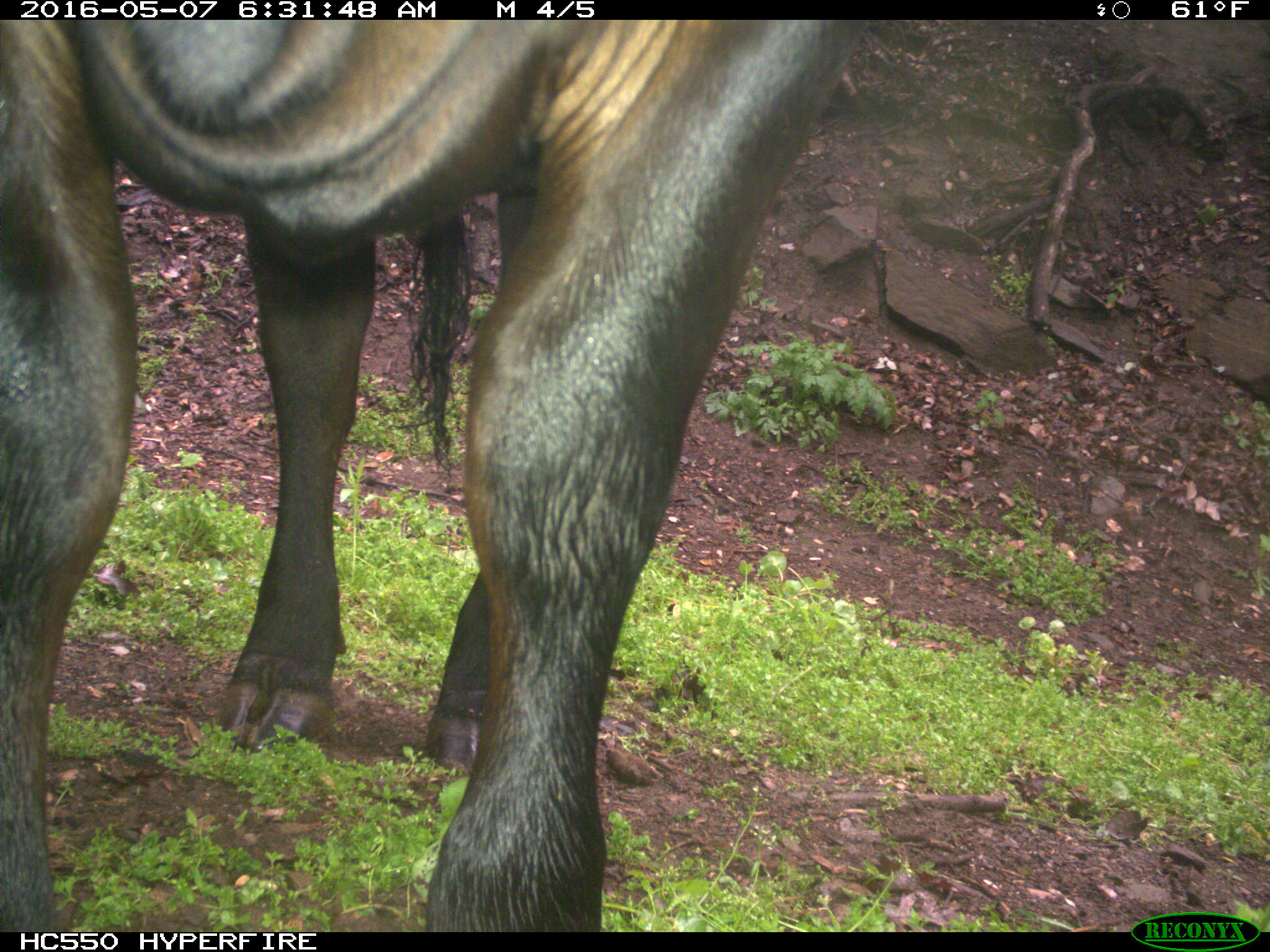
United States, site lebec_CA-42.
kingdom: Animalia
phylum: Chordata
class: Mammalia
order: Artiodactyla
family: Bovidae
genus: Bos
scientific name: Bos taurus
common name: domestic cow